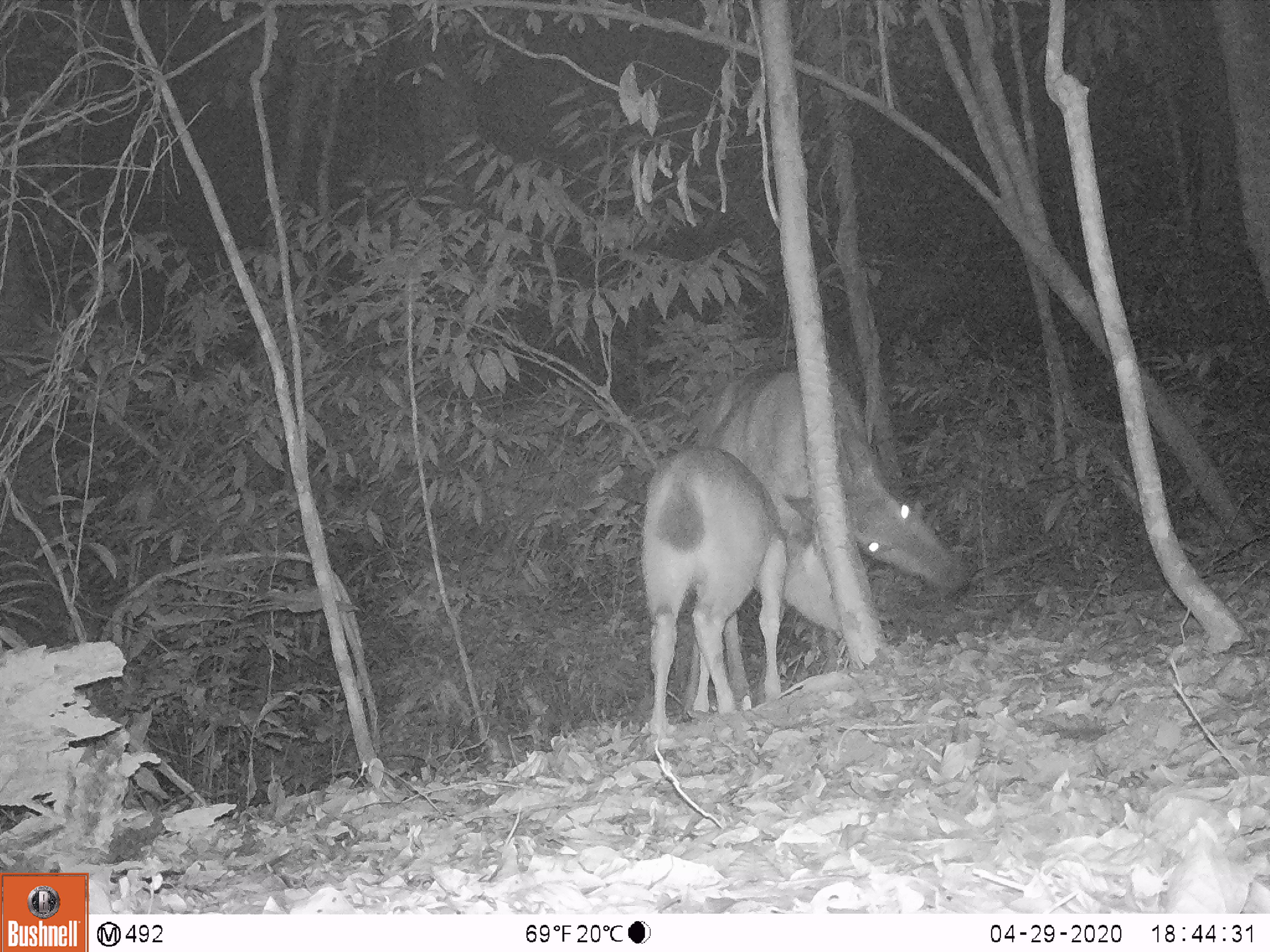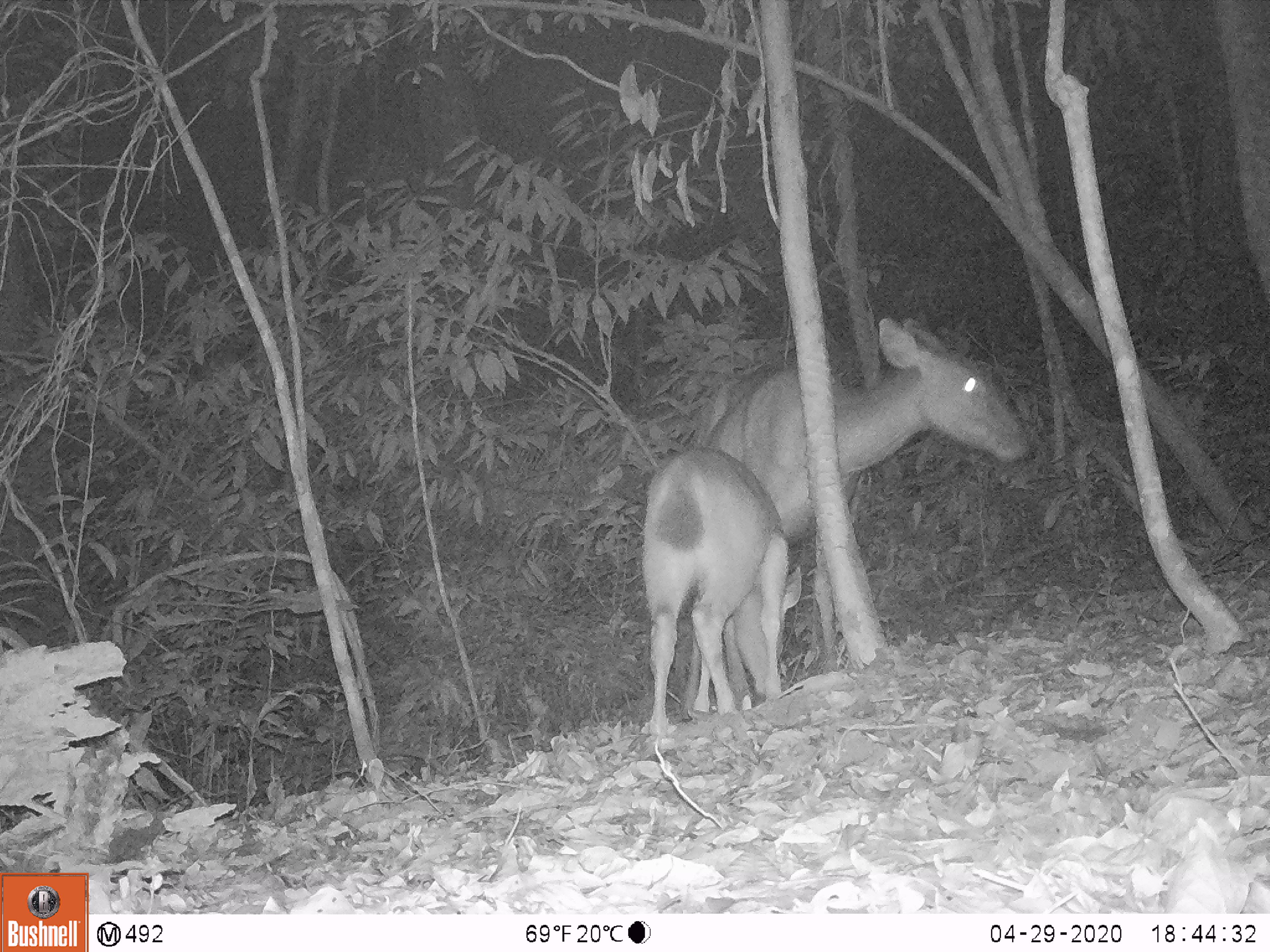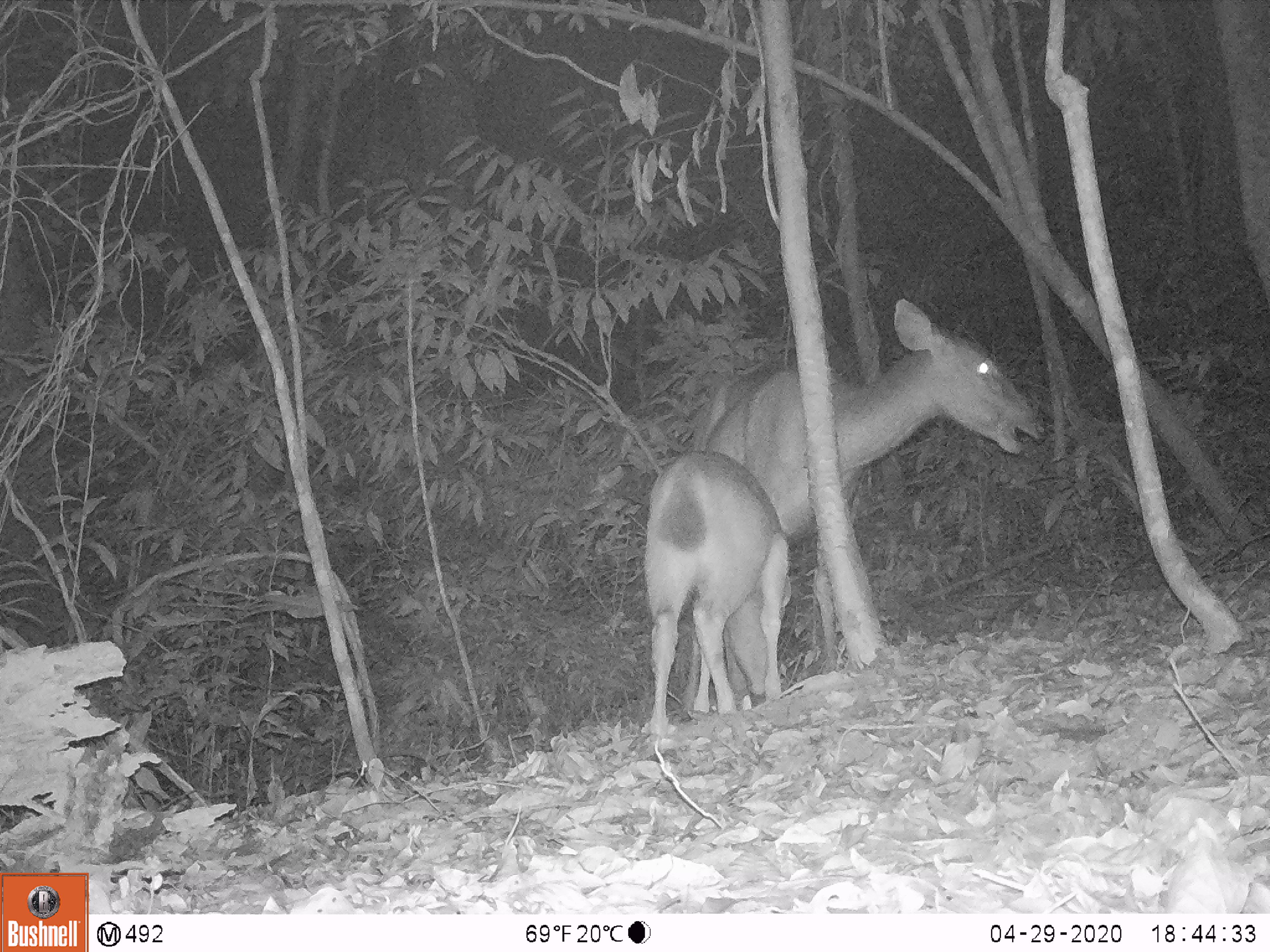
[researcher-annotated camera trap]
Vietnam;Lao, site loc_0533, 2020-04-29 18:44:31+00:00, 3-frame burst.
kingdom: Animalia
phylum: Chordata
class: Mammalia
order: Artiodactyla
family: Cervidae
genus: Rusa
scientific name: Rusa unicolor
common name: sambar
Sambar (Rusa unicolor). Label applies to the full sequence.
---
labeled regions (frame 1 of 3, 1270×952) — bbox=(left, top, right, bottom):
sambar: bbox=(679, 364, 968, 715); bbox=(640, 444, 842, 736)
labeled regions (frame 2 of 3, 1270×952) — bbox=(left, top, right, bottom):
sambar: bbox=(677, 315, 1029, 723); bbox=(637, 444, 803, 735)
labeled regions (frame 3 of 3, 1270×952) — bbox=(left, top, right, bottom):
sambar: bbox=(678, 297, 1045, 710); bbox=(643, 450, 793, 738)